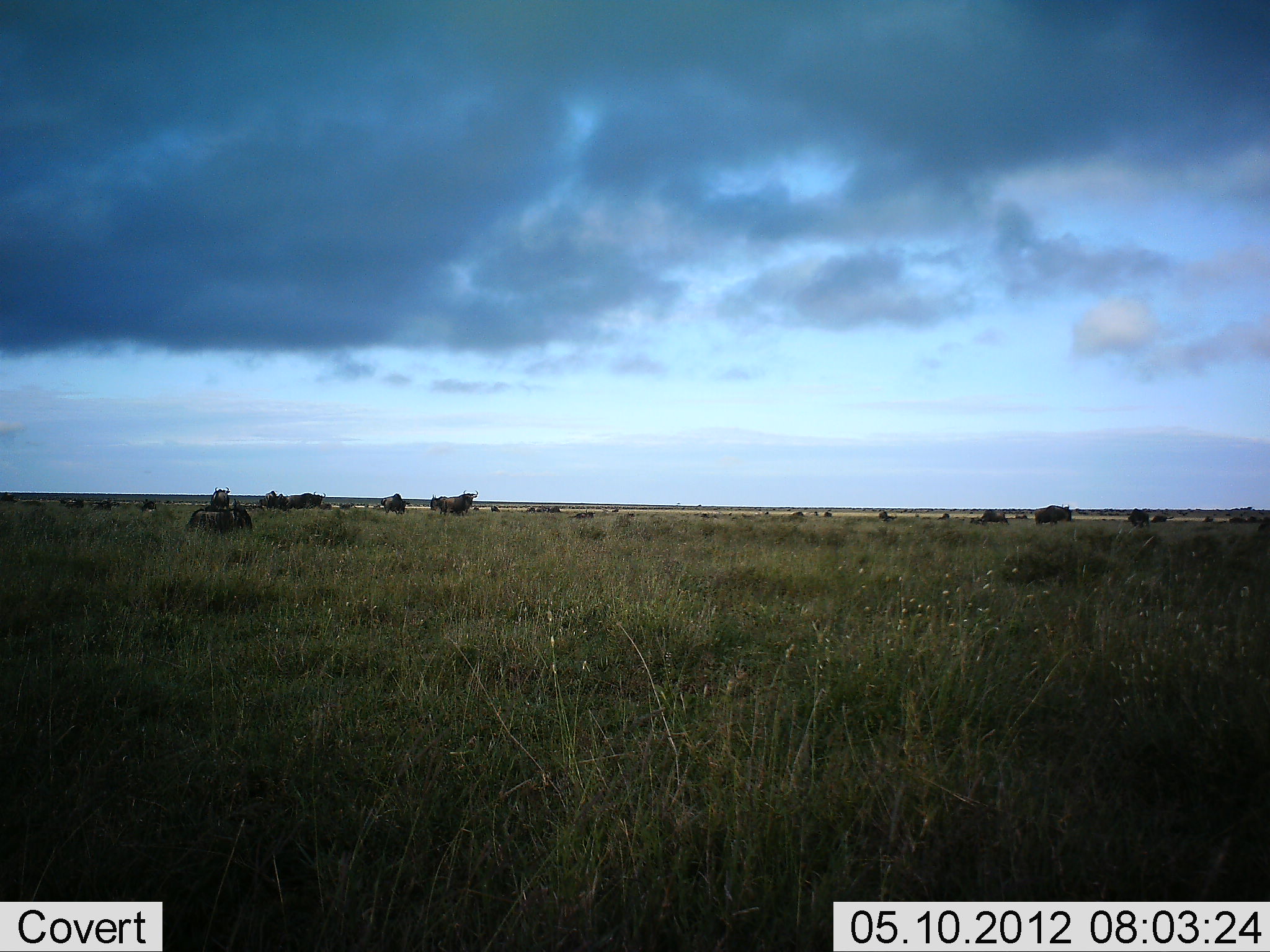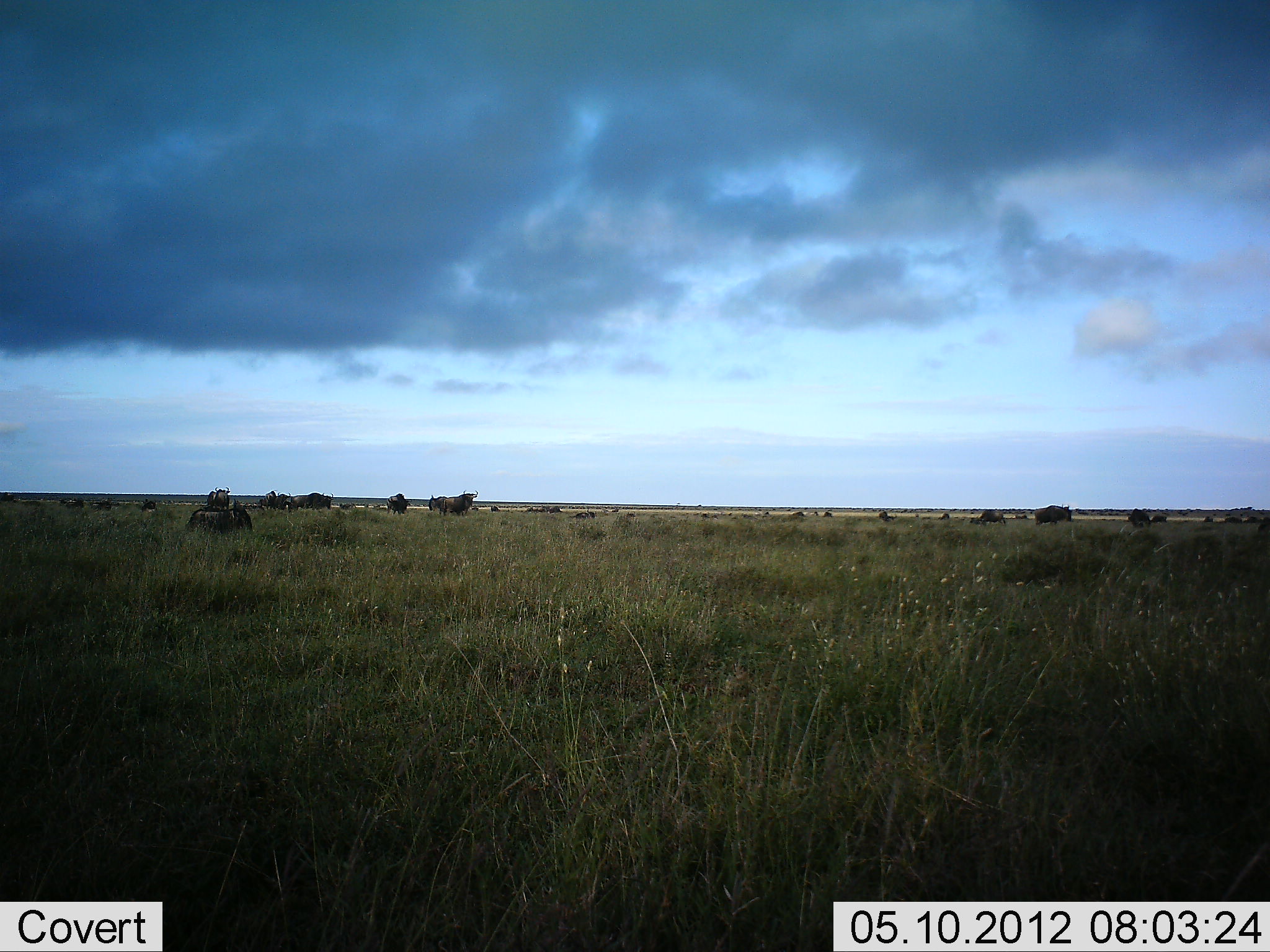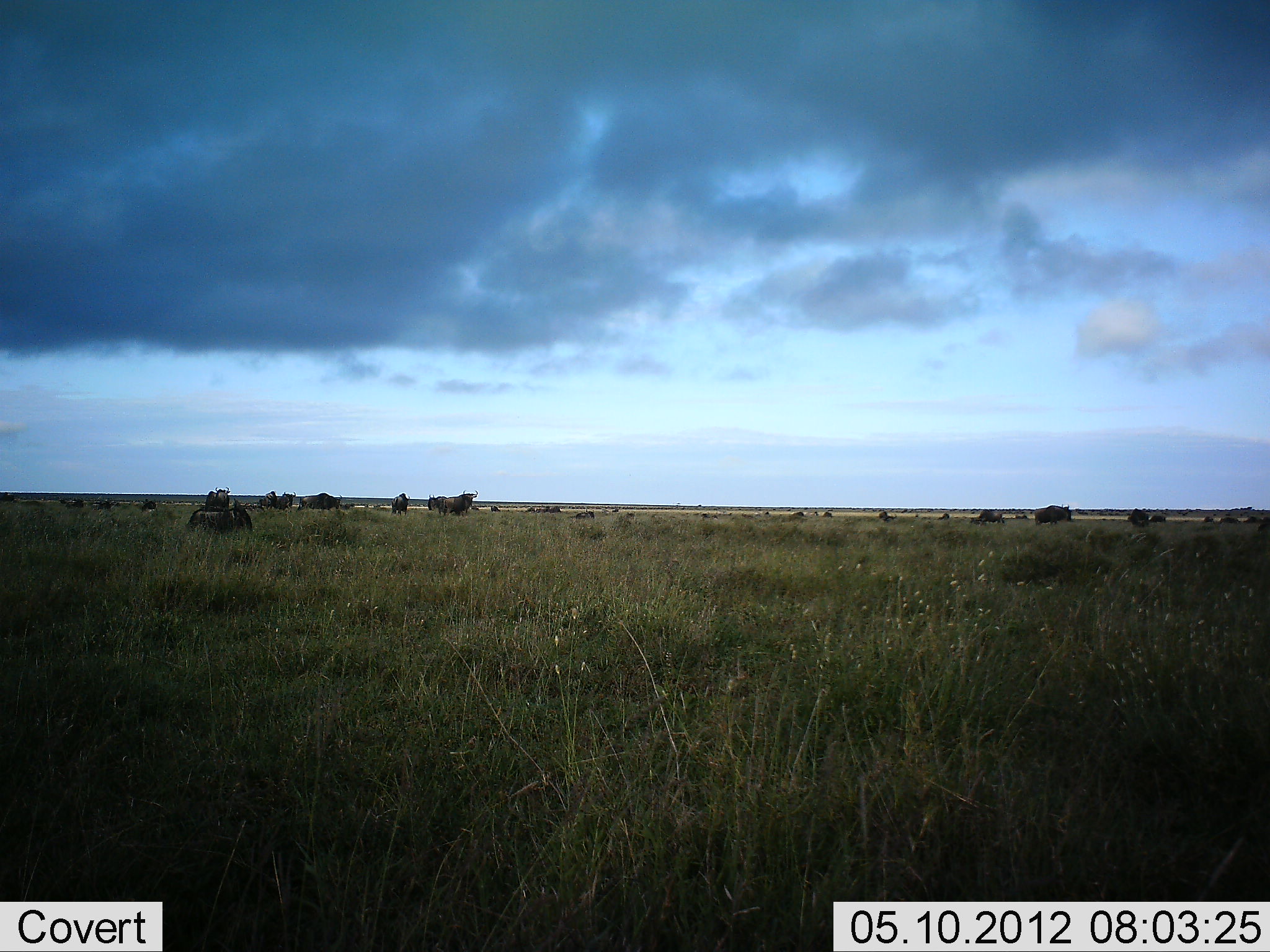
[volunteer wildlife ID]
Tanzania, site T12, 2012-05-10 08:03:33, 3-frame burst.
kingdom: Animalia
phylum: Chordata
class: Mammalia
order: Artiodactyla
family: Bovidae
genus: Connochaetes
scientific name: Connochaetes taurinus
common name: blue wildebeest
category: wildebeest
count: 11-50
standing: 80%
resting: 40%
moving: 70%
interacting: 0%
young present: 0%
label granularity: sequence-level